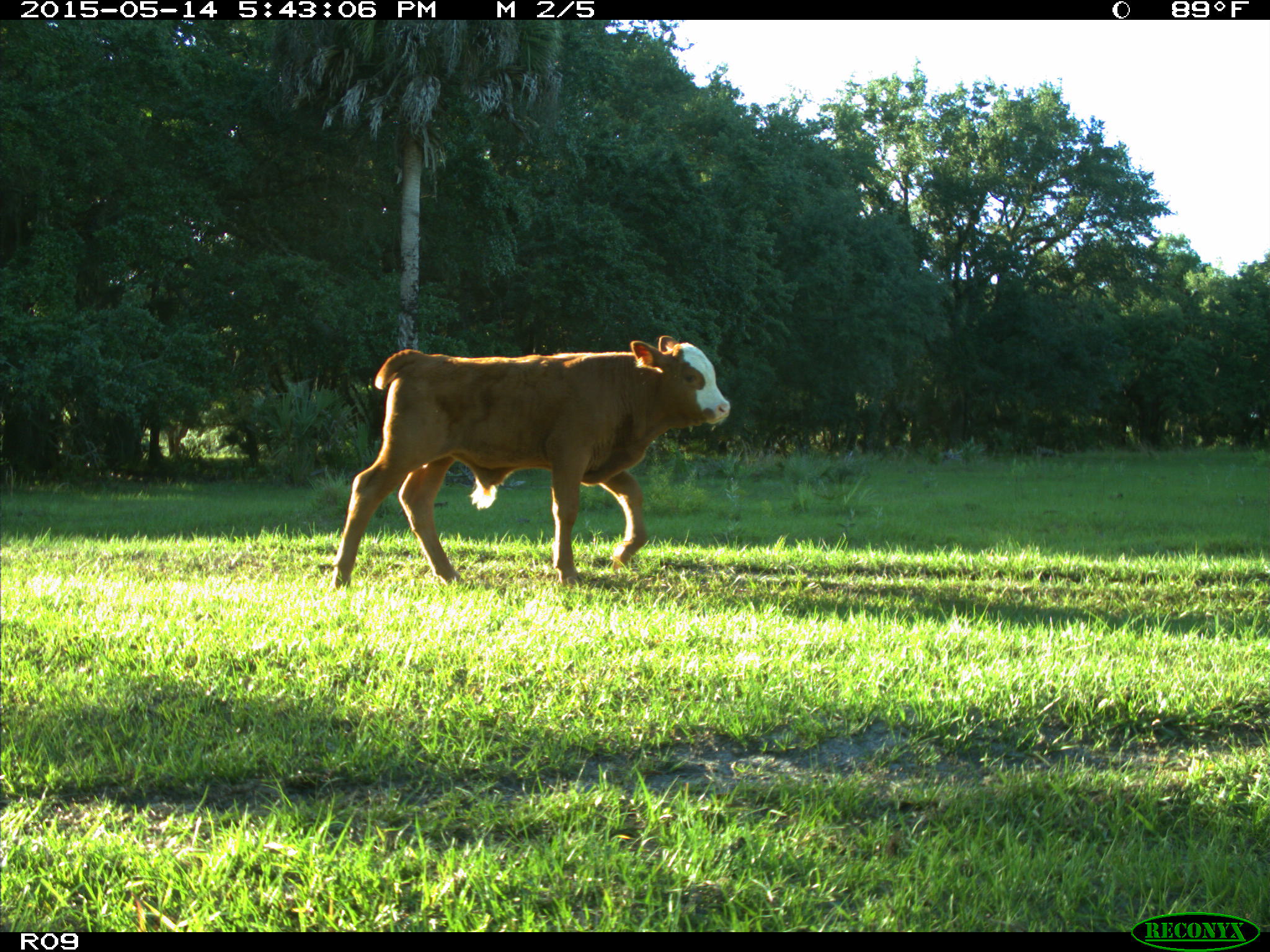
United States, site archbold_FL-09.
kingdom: Animalia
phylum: Chordata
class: Mammalia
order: Artiodactyla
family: Bovidae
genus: Bos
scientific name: Bos taurus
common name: domestic cow